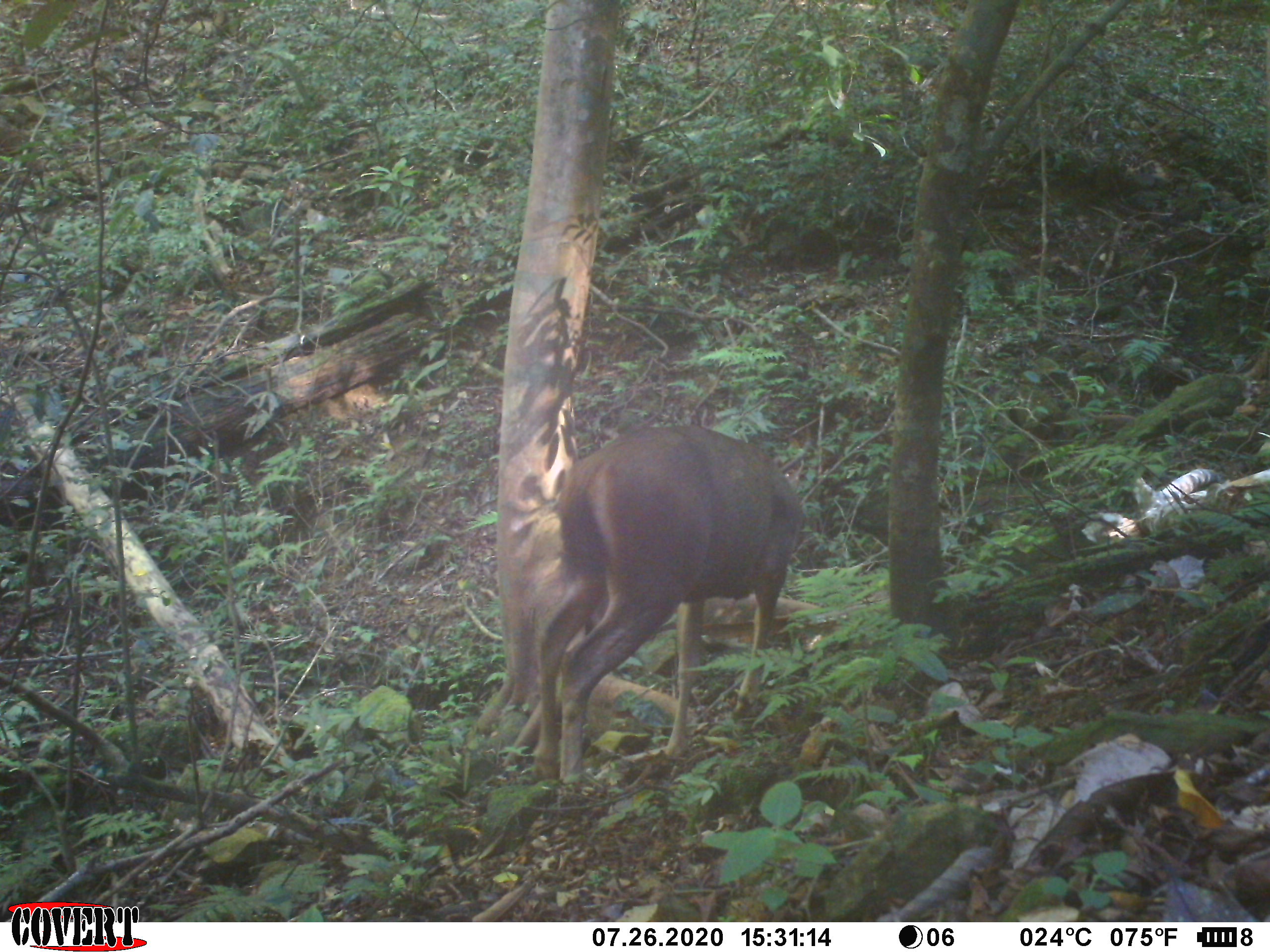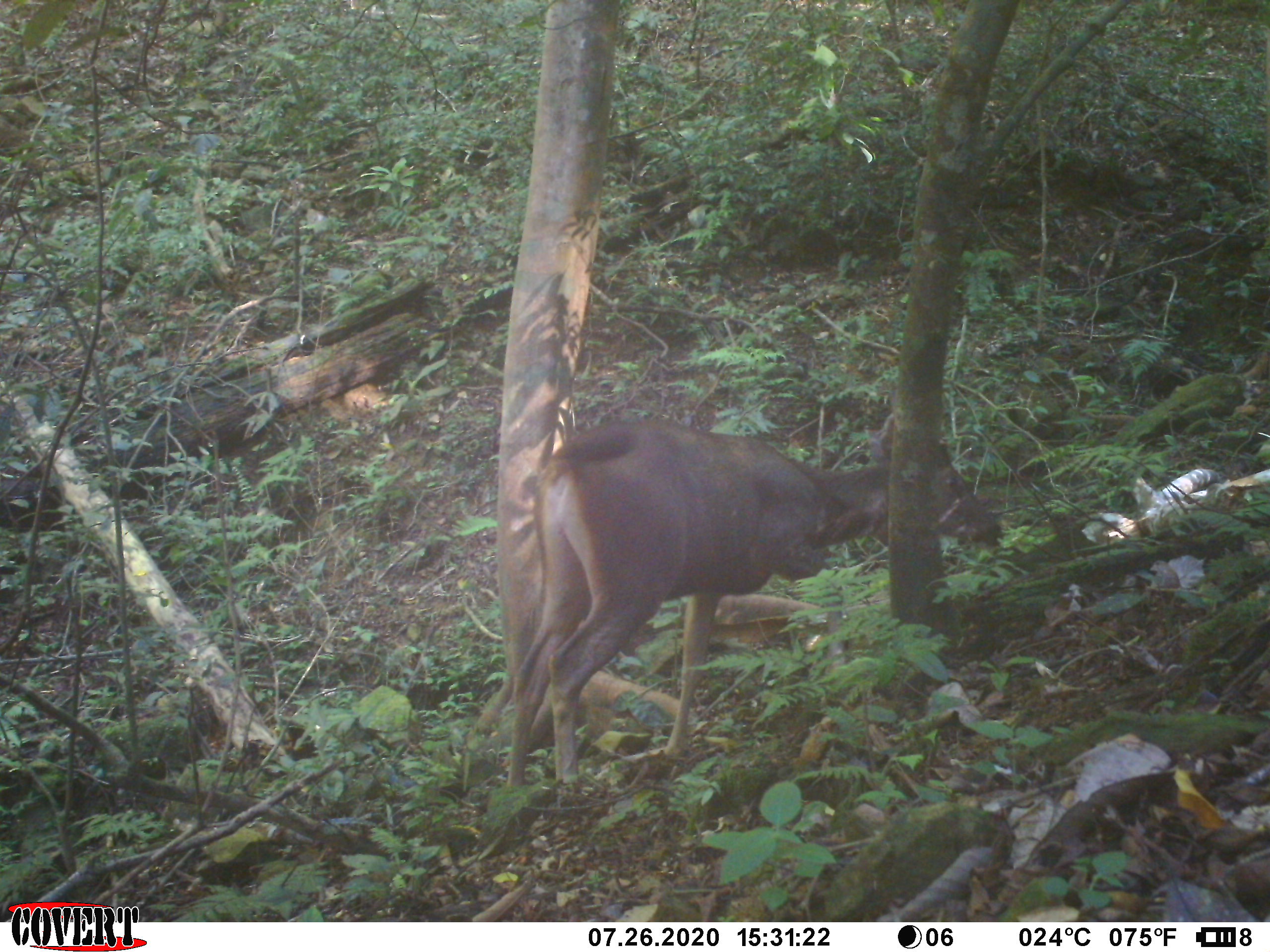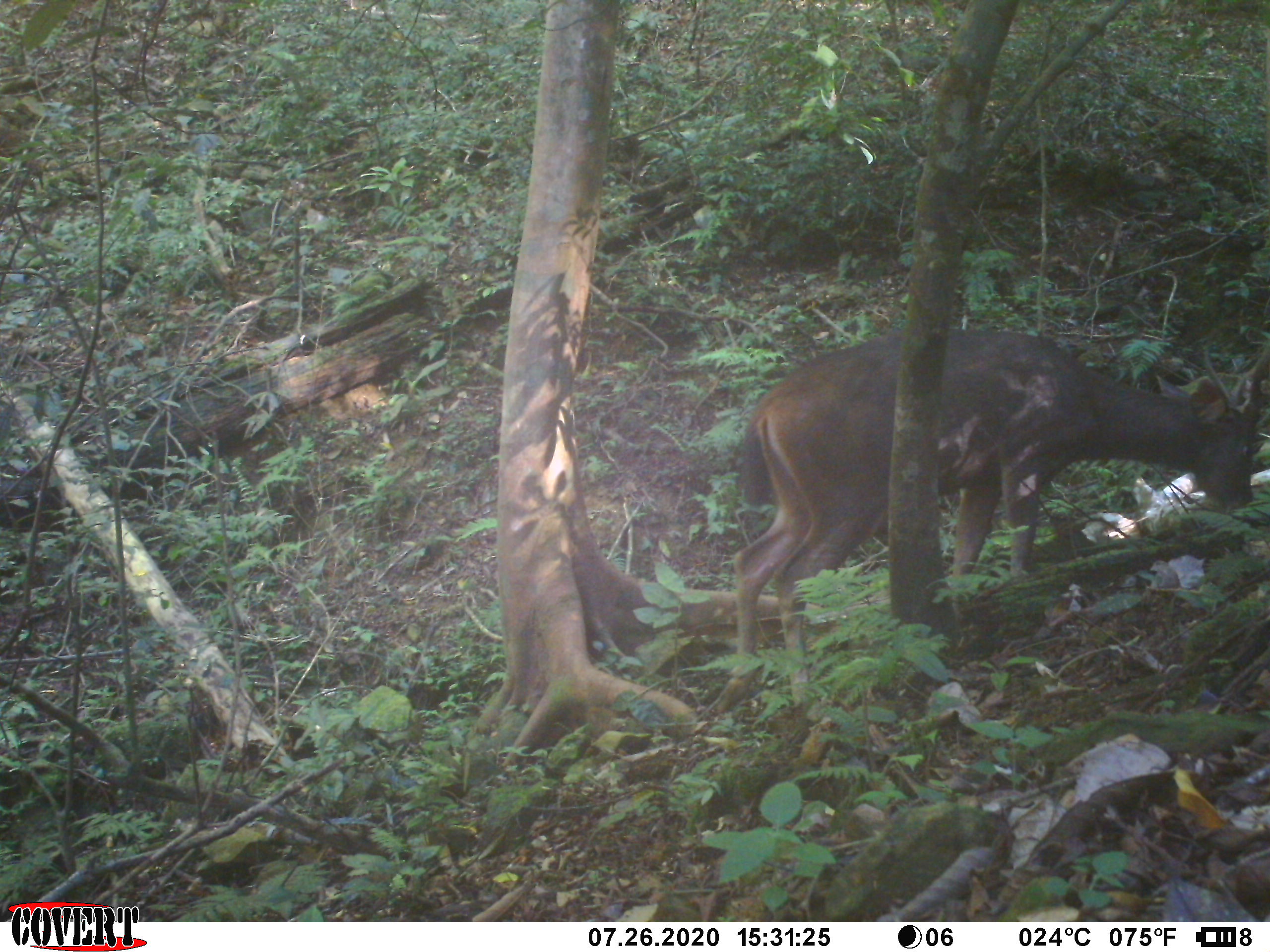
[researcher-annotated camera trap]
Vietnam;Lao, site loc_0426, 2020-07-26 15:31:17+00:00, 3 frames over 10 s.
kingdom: Animalia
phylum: Chordata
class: Mammalia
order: Artiodactyla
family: Cervidae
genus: Rusa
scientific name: Rusa unicolor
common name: sambar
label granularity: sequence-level